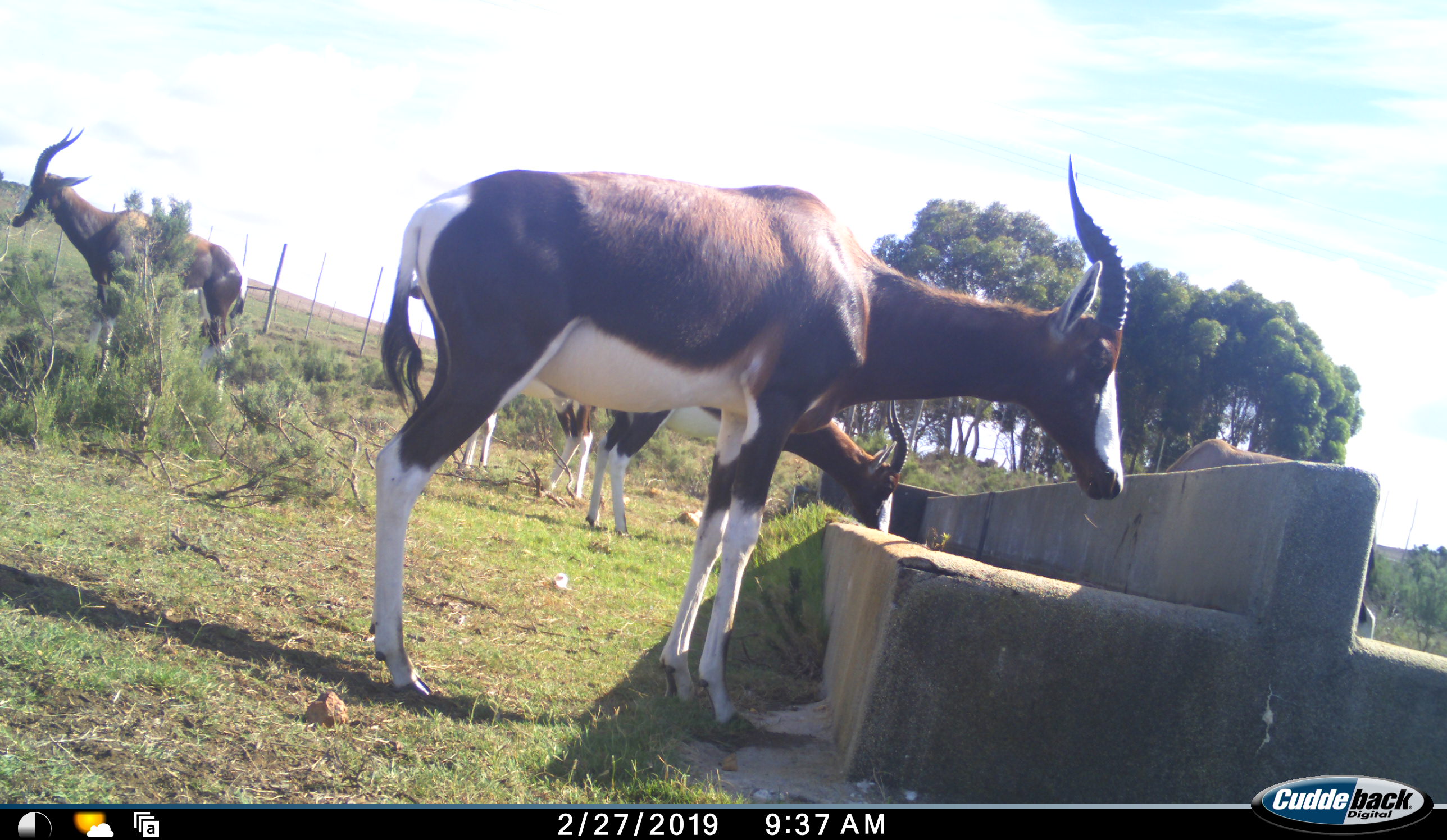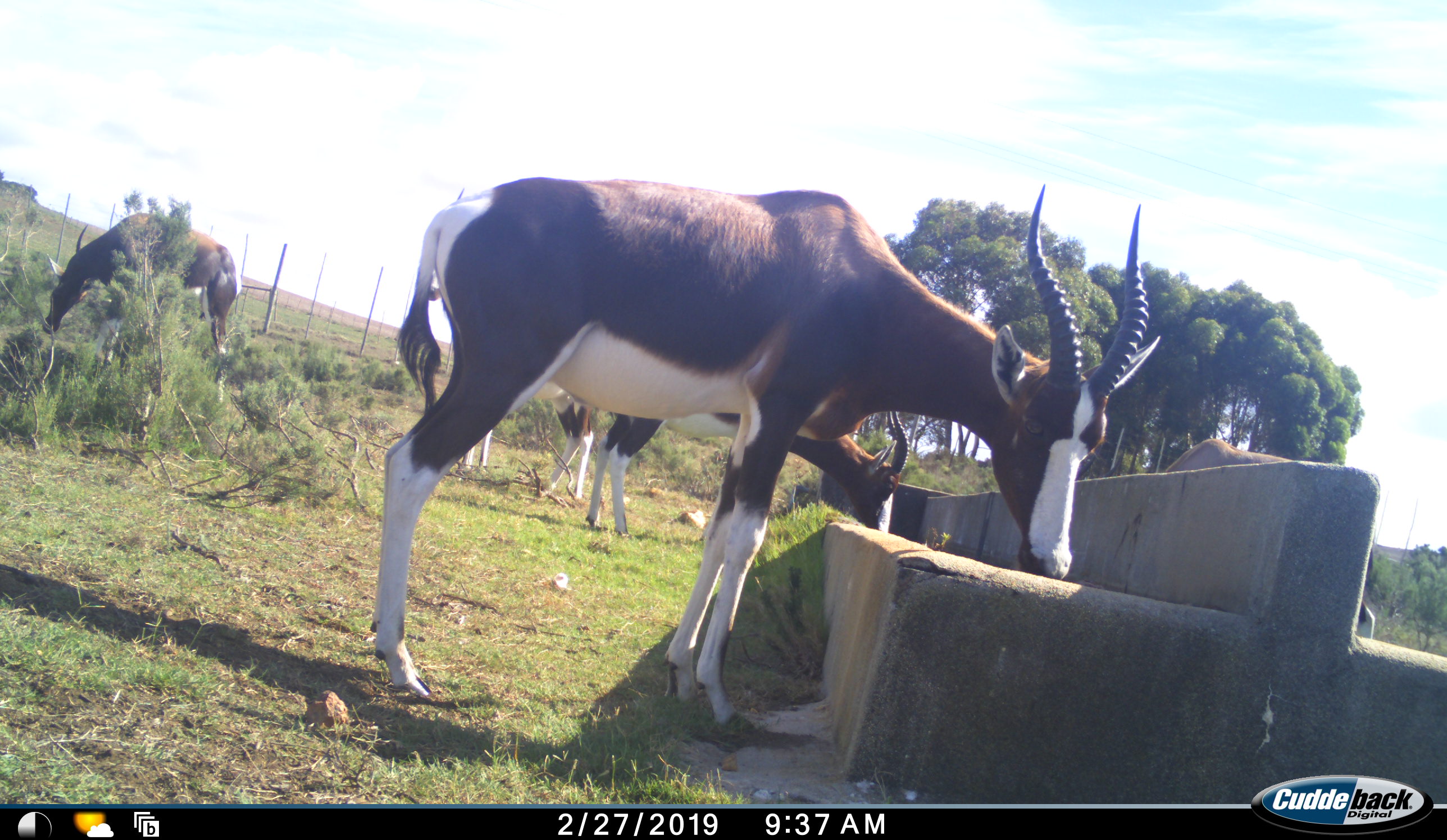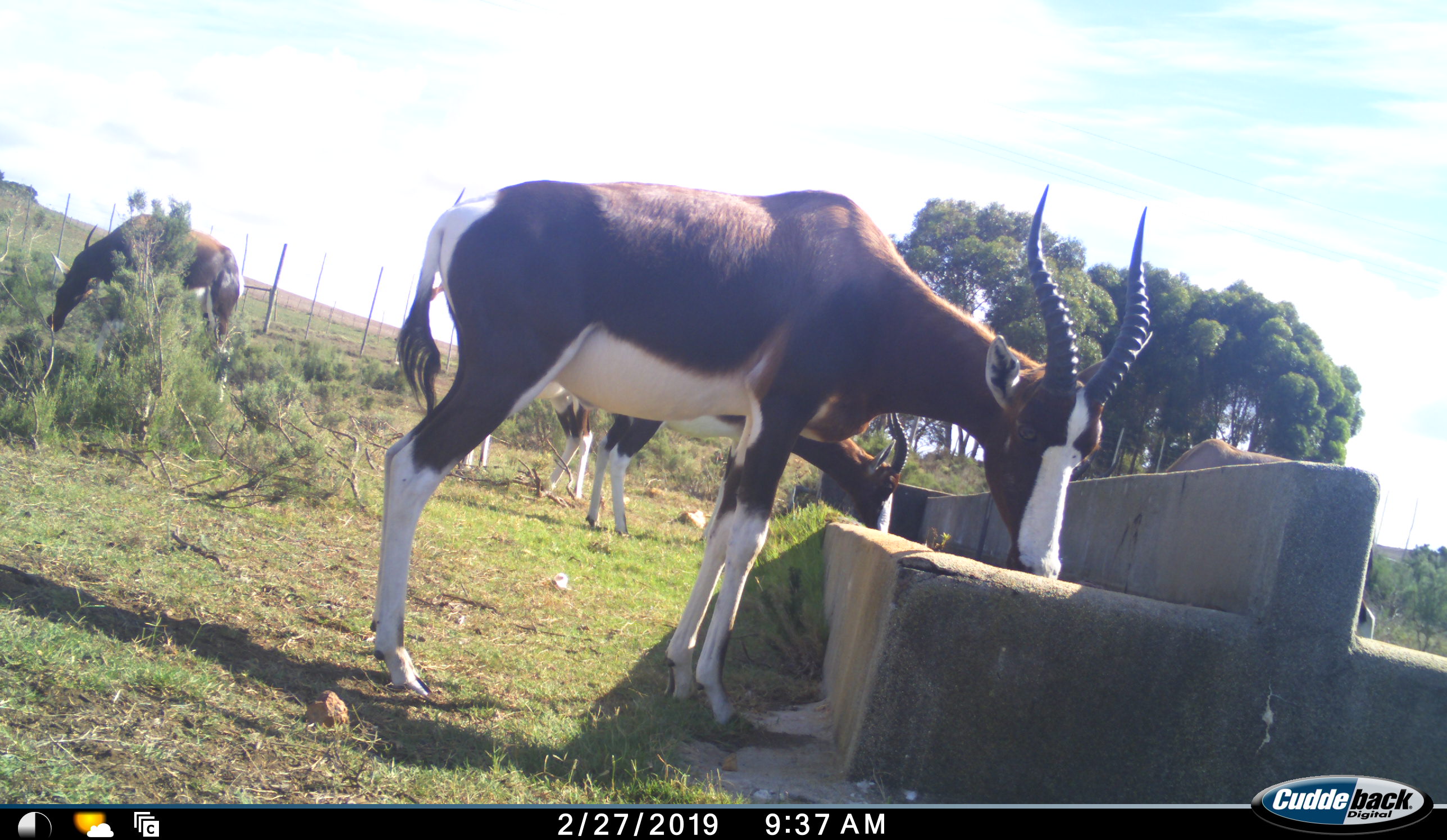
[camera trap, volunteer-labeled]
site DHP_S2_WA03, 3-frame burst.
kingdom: Animalia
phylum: Chordata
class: Mammalia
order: Artiodactyla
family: Bovidae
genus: Damaliscus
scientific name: Damaliscus pygargus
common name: bontebok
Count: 4.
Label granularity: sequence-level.